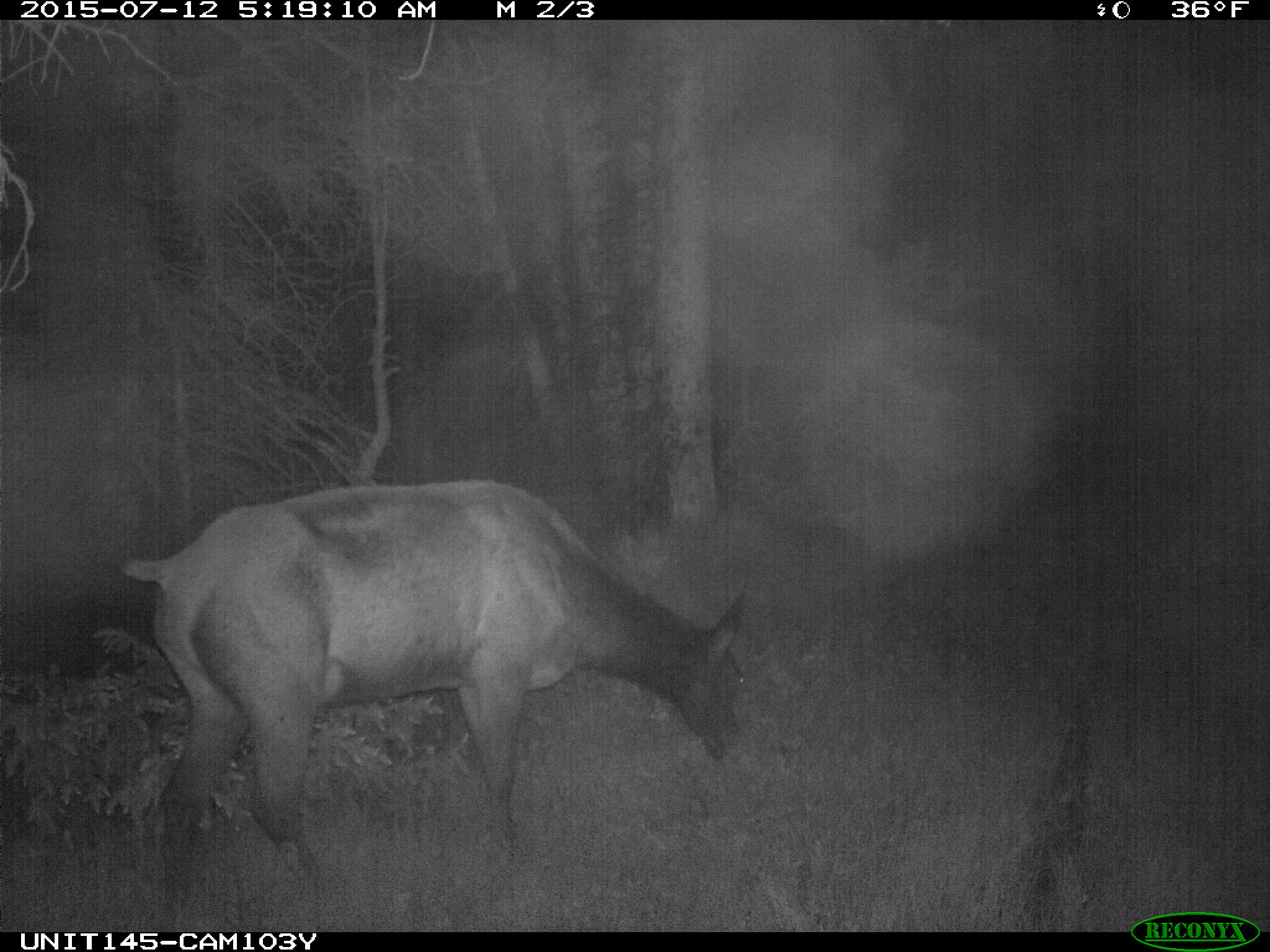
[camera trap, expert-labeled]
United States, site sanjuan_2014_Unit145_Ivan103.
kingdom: Animalia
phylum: Chordata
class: Mammalia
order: Artiodactyla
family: Cervidae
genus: Cervus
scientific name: Cervus elaphus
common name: red deer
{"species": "Cervus elaphus (red deer)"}